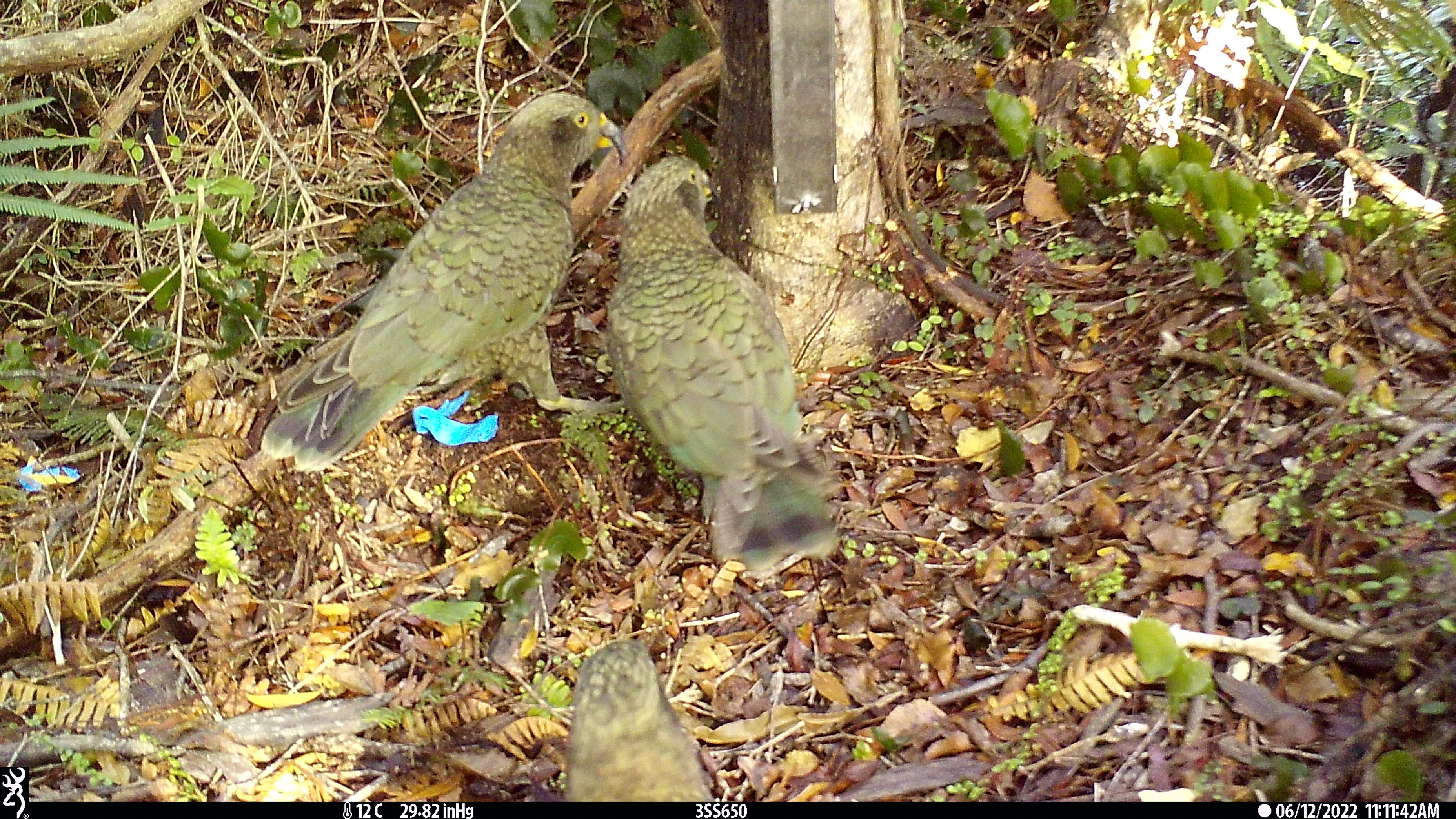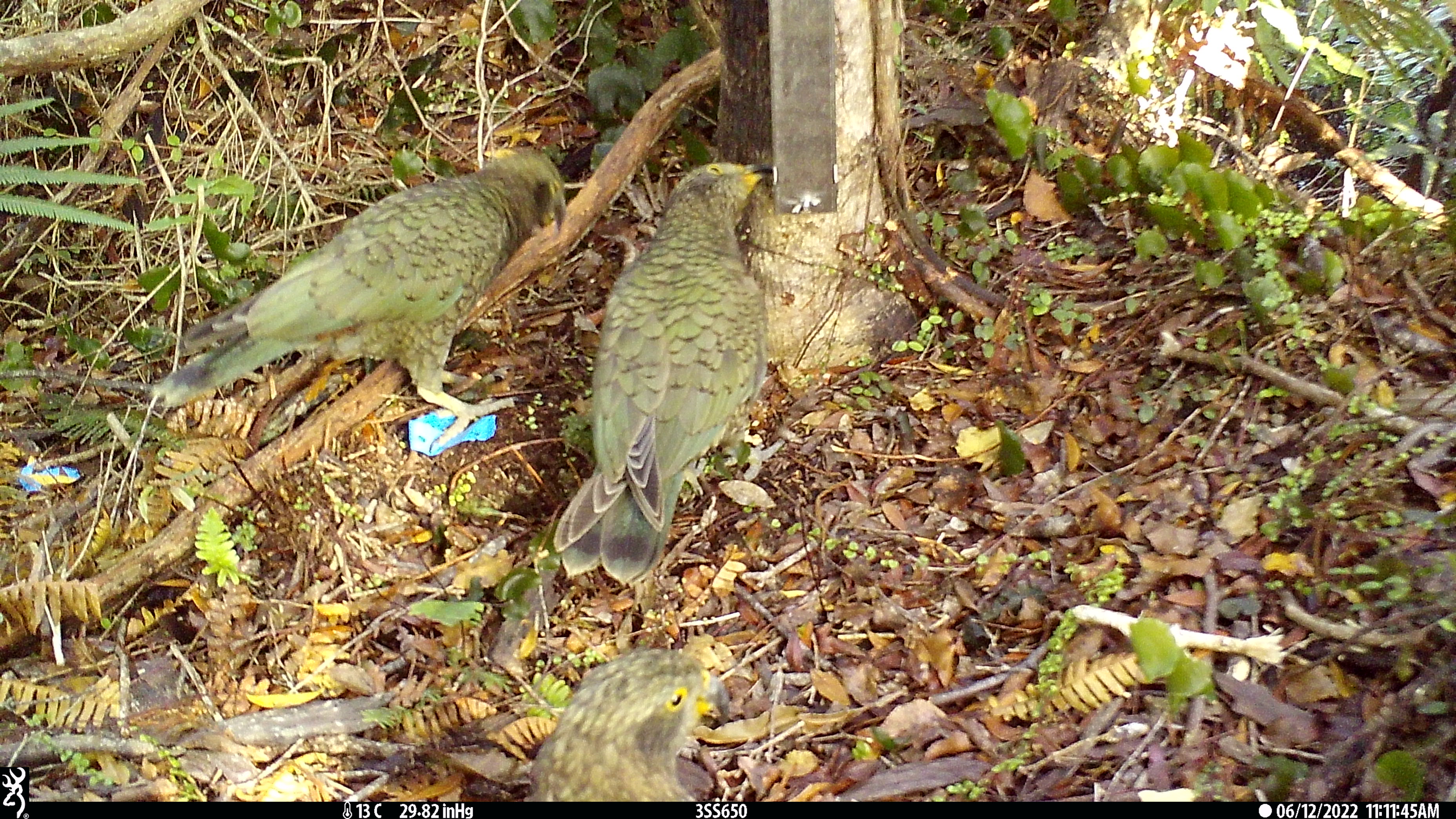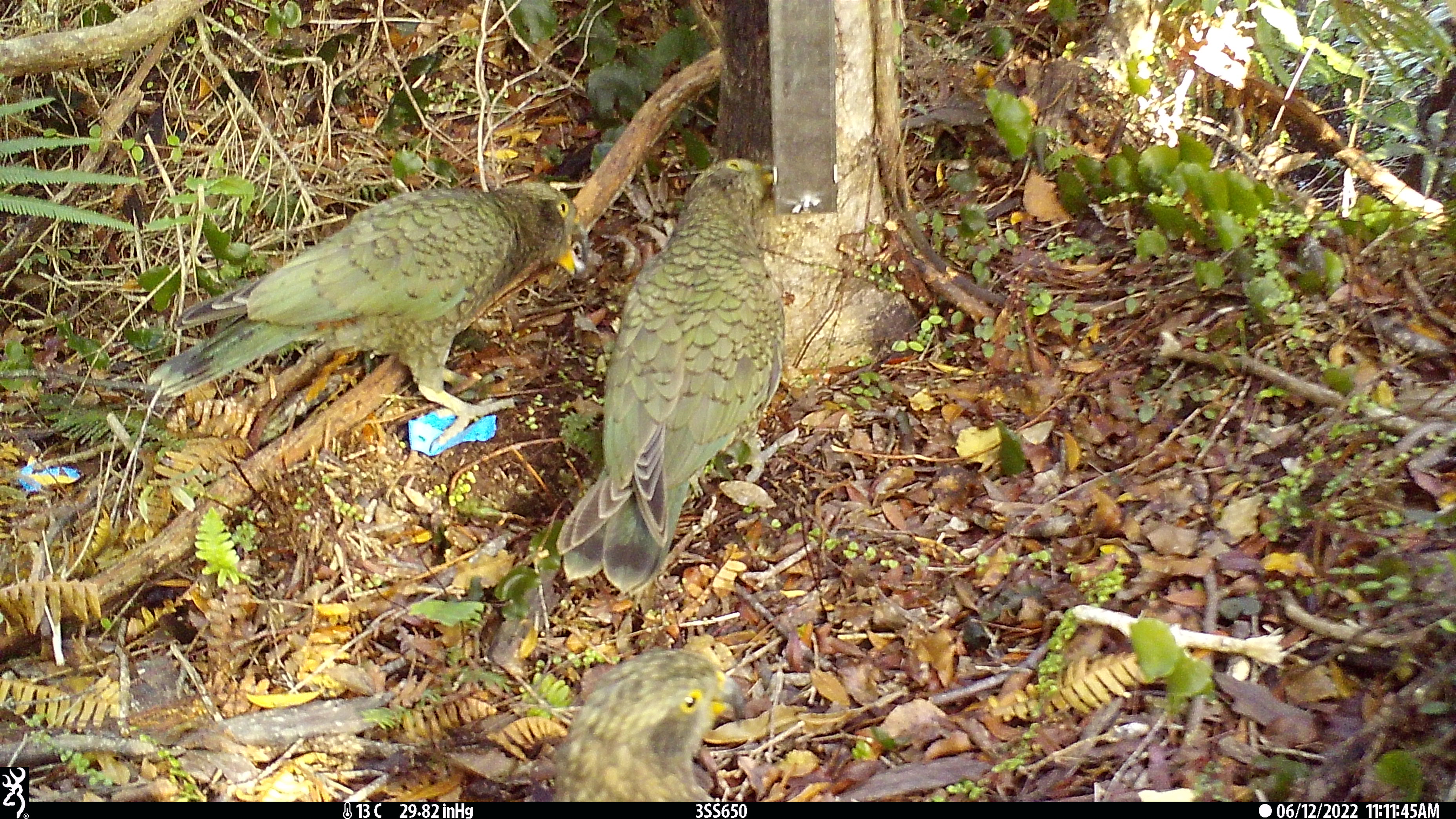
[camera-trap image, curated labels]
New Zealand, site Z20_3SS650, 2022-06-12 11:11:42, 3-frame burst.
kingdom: Animalia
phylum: Chordata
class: Aves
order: Psittaciformes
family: Strigopidae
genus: Nestor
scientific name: Nestor notabilis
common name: kea